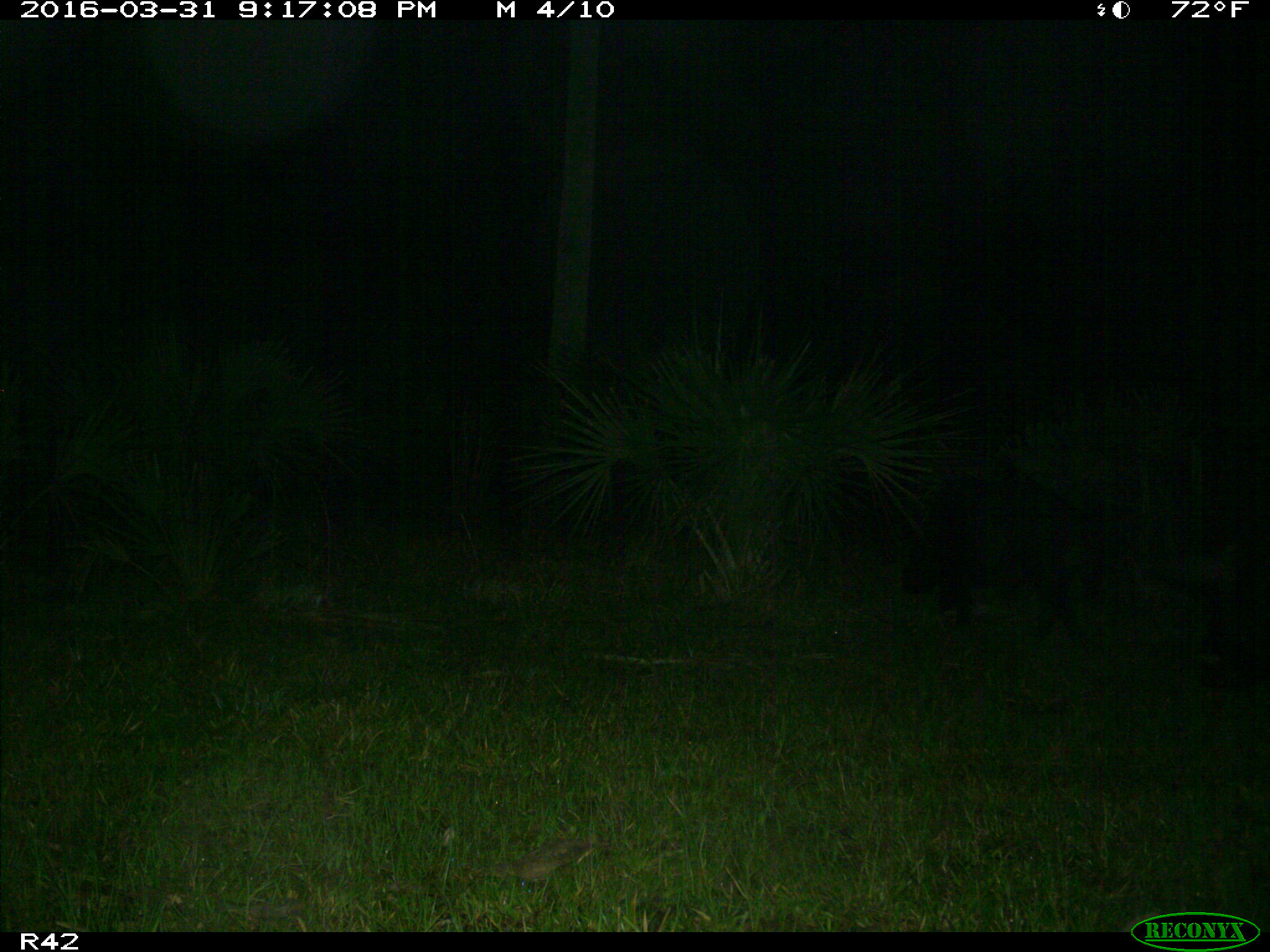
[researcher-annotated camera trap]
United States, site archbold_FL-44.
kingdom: Animalia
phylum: Chordata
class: Mammalia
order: Artiodactyla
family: Suidae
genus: Sus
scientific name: Sus scrofa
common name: wild boar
Sus scrofa (wild boar).